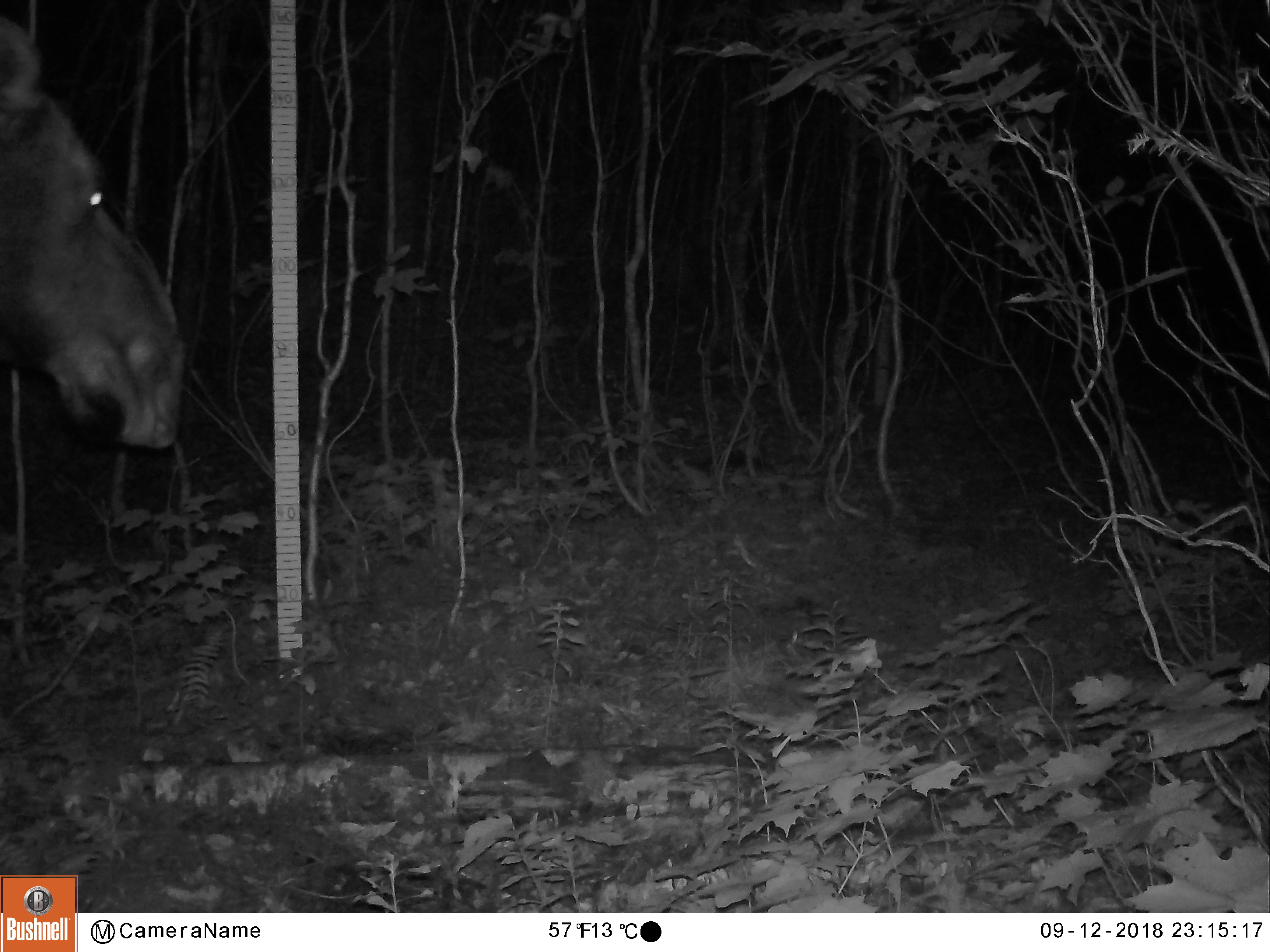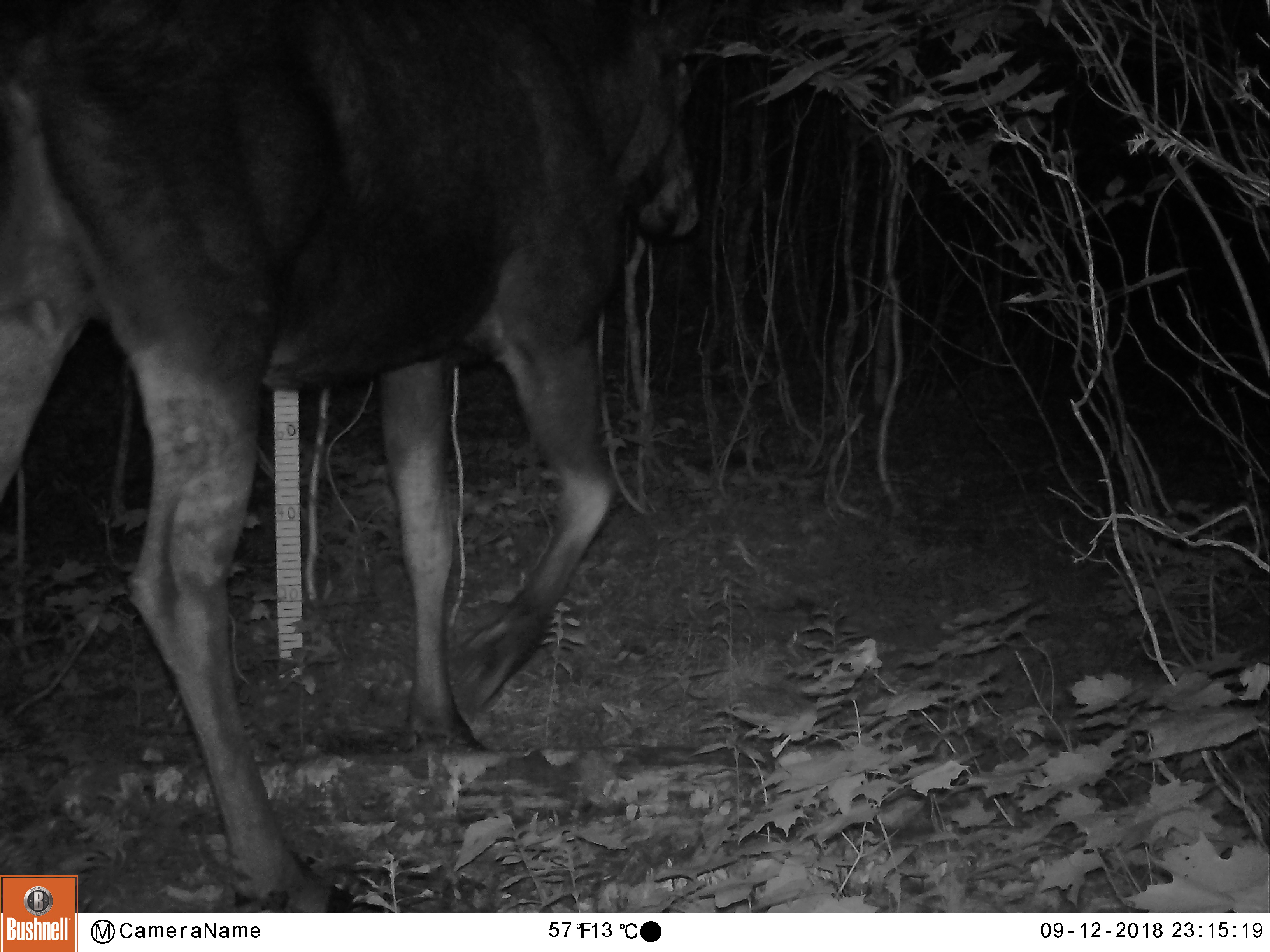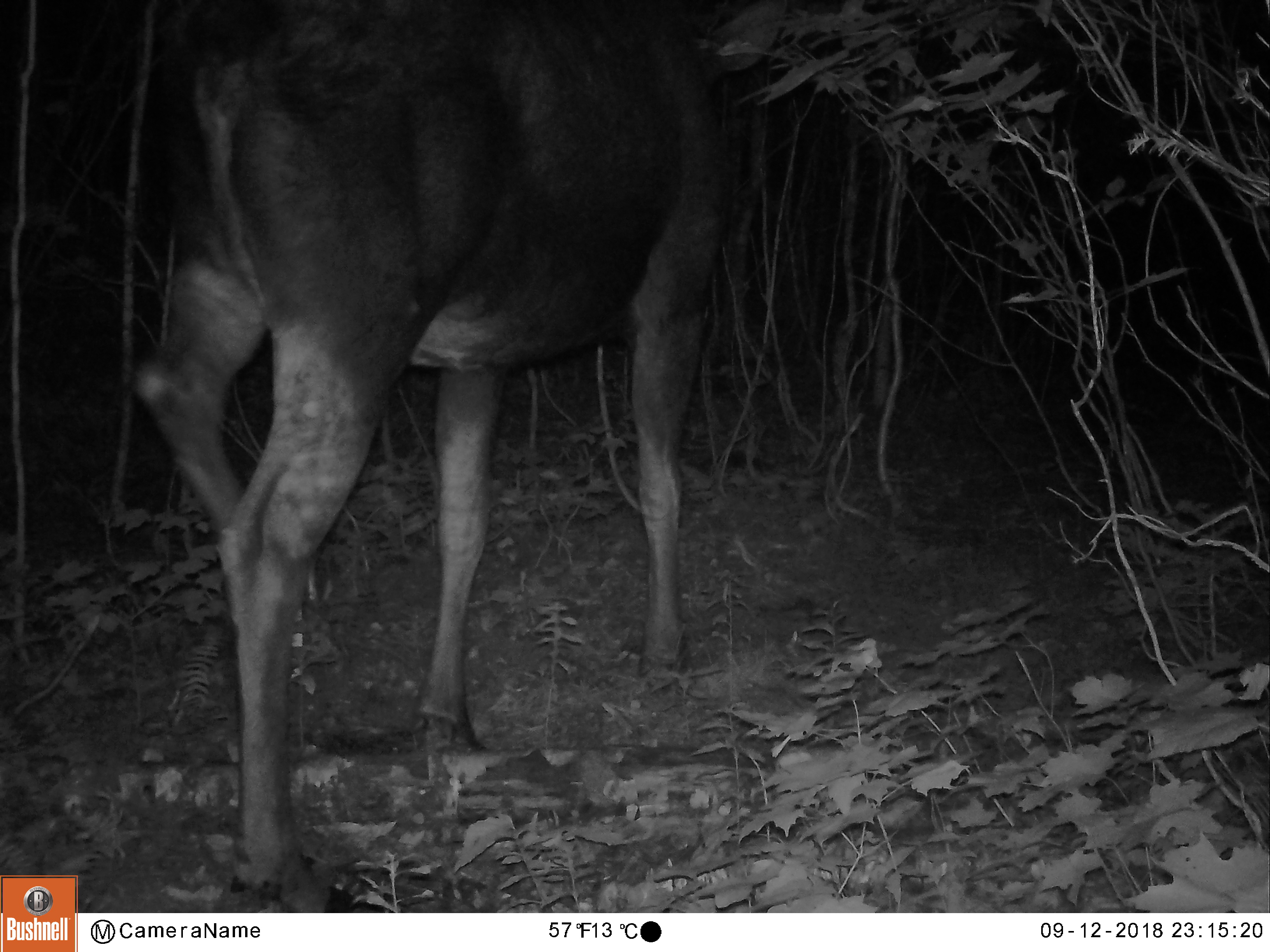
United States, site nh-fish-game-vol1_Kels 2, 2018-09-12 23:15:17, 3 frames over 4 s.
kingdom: Animalia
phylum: Chordata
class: Mammalia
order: Artiodactyla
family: Cervidae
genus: Alces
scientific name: Alces alces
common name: moose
Moose (Alces alces).